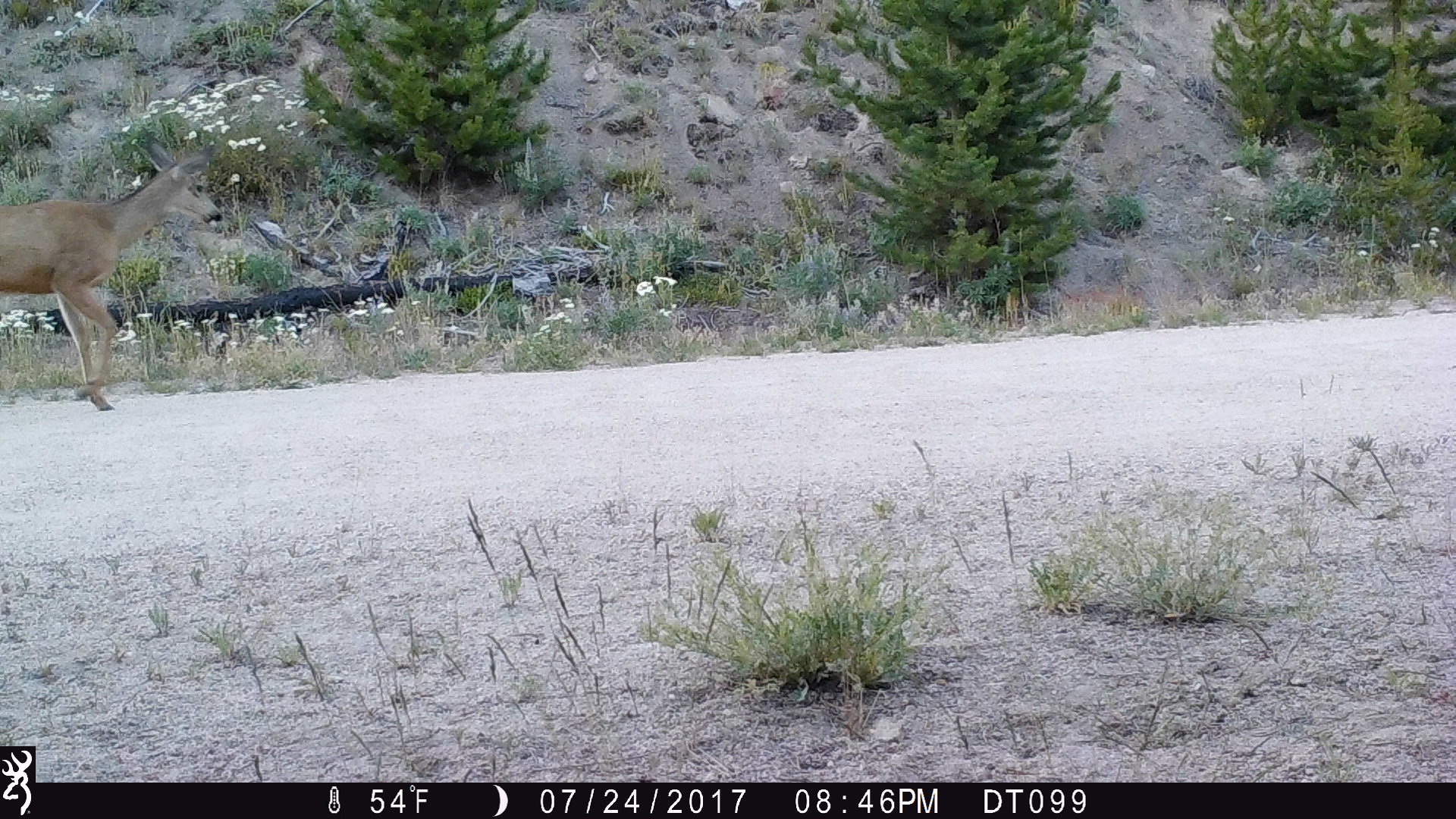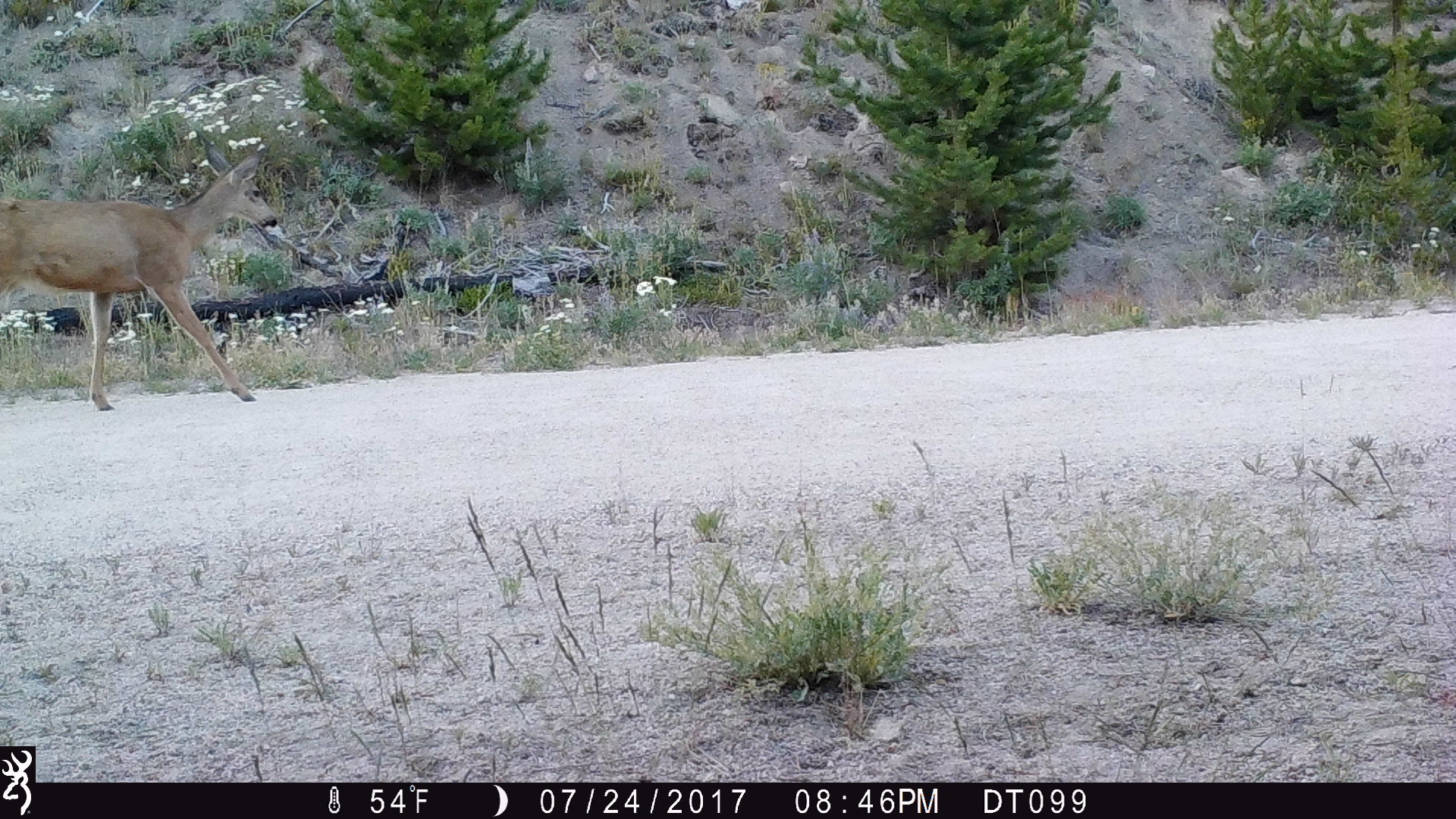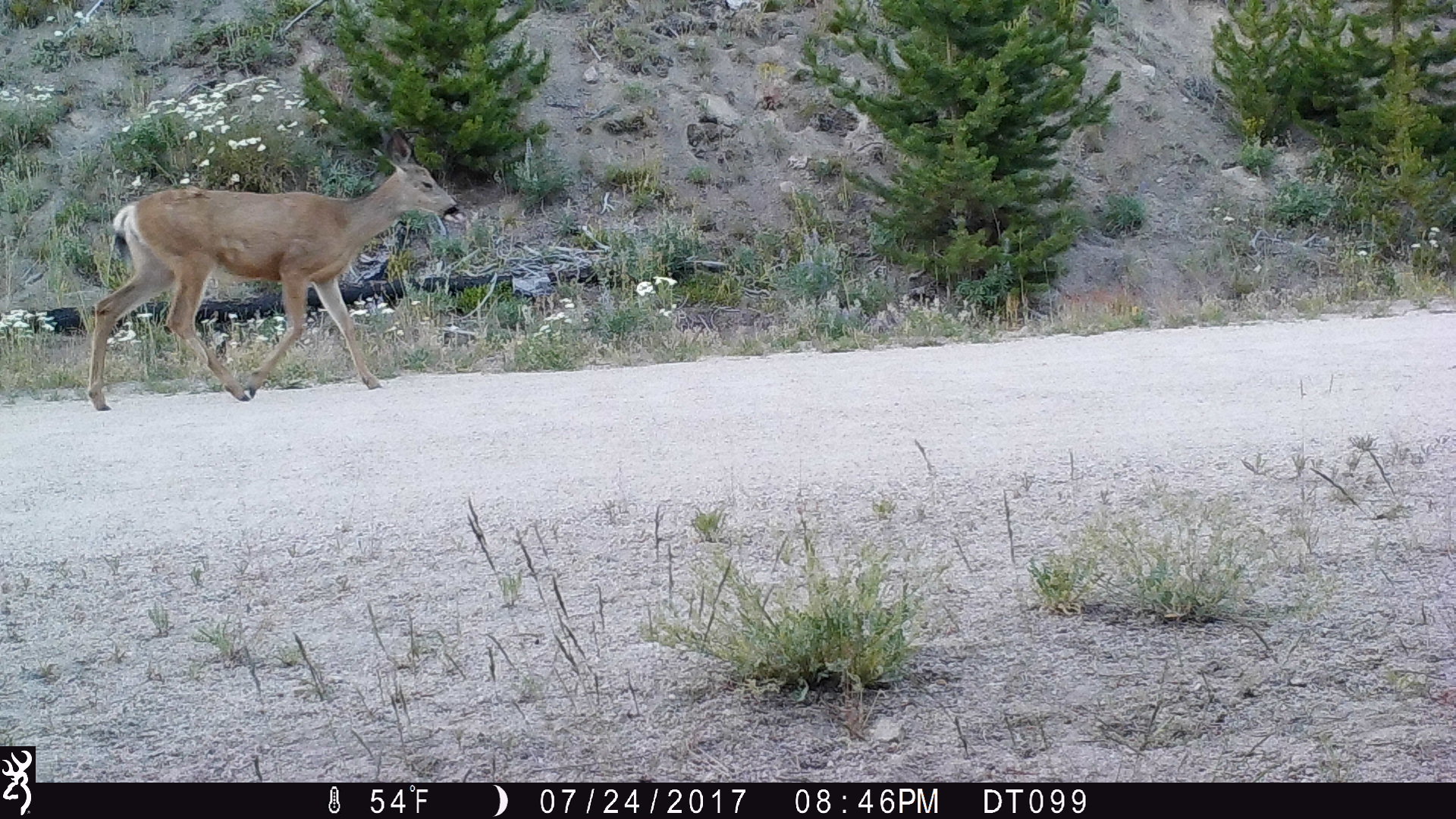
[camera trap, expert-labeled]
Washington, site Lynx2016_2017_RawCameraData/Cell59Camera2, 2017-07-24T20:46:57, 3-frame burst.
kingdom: Animalia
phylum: Chordata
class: Mammalia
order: Artiodactyla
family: Cervidae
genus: Odocoileus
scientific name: Odocoileus hemionus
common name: mule deer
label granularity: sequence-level